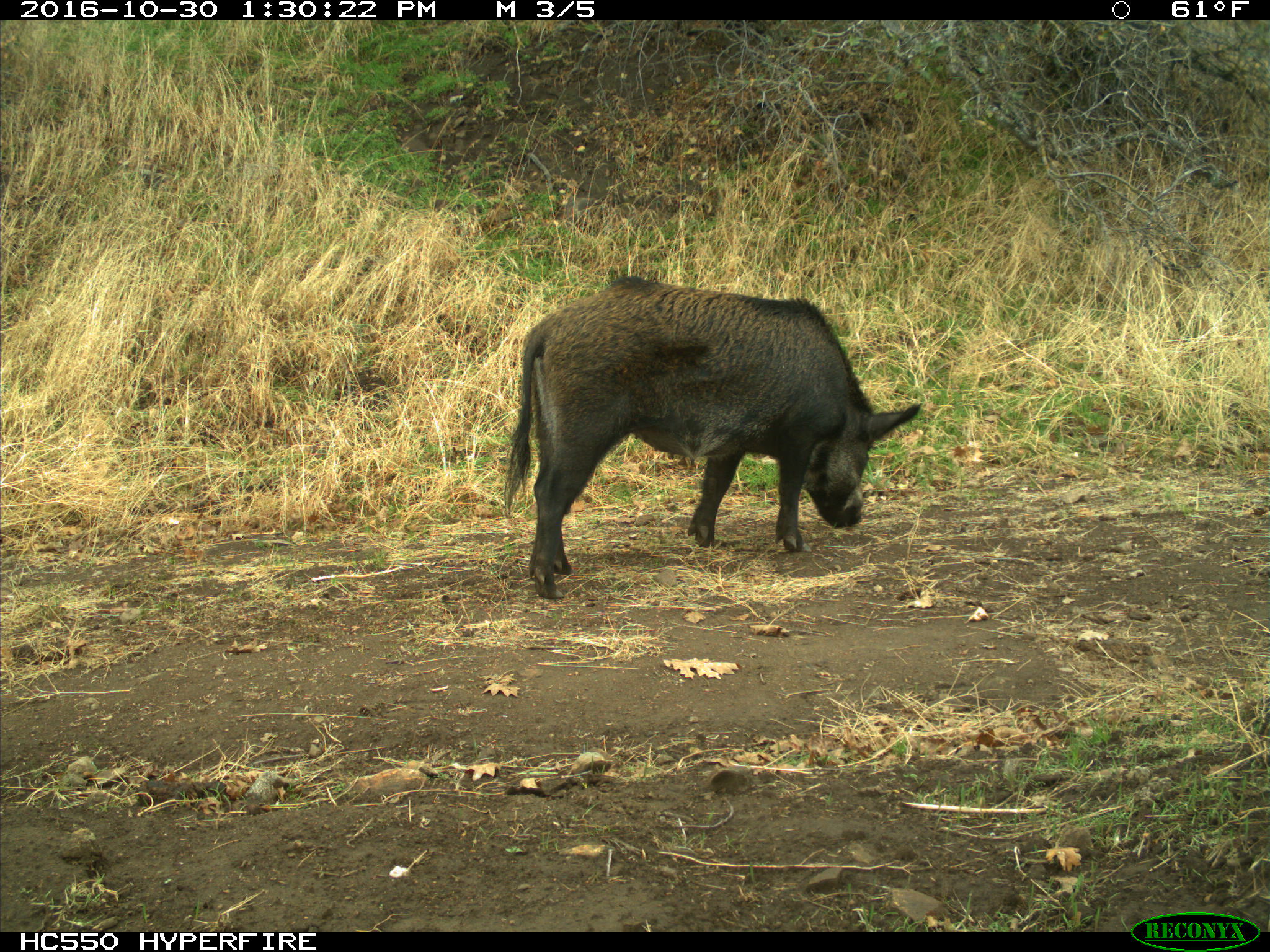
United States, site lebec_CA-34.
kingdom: Animalia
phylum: Chordata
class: Mammalia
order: Artiodactyla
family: Suidae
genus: Sus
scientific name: Sus scrofa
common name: wild boar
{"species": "Sus scrofa (wild boar)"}